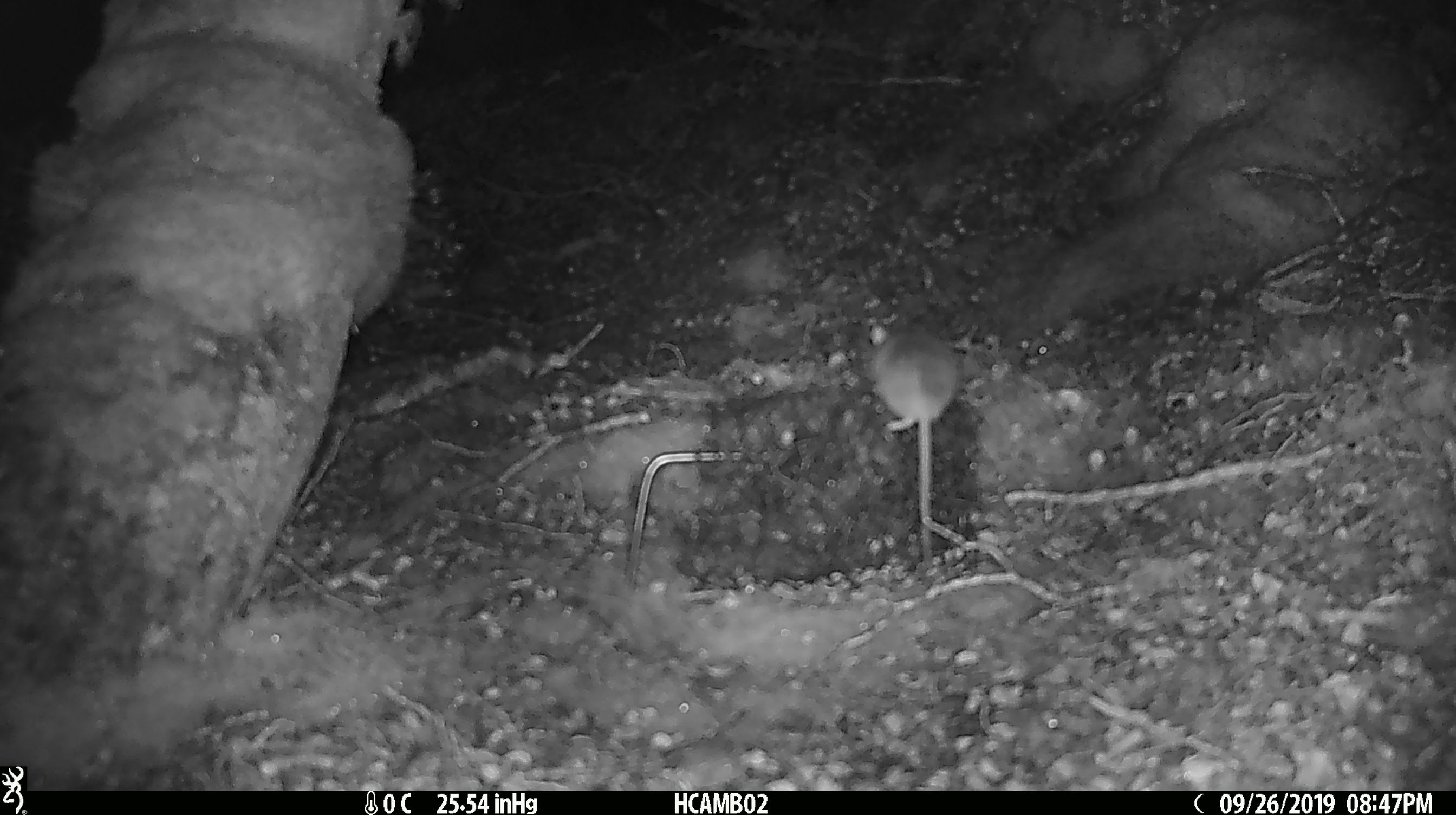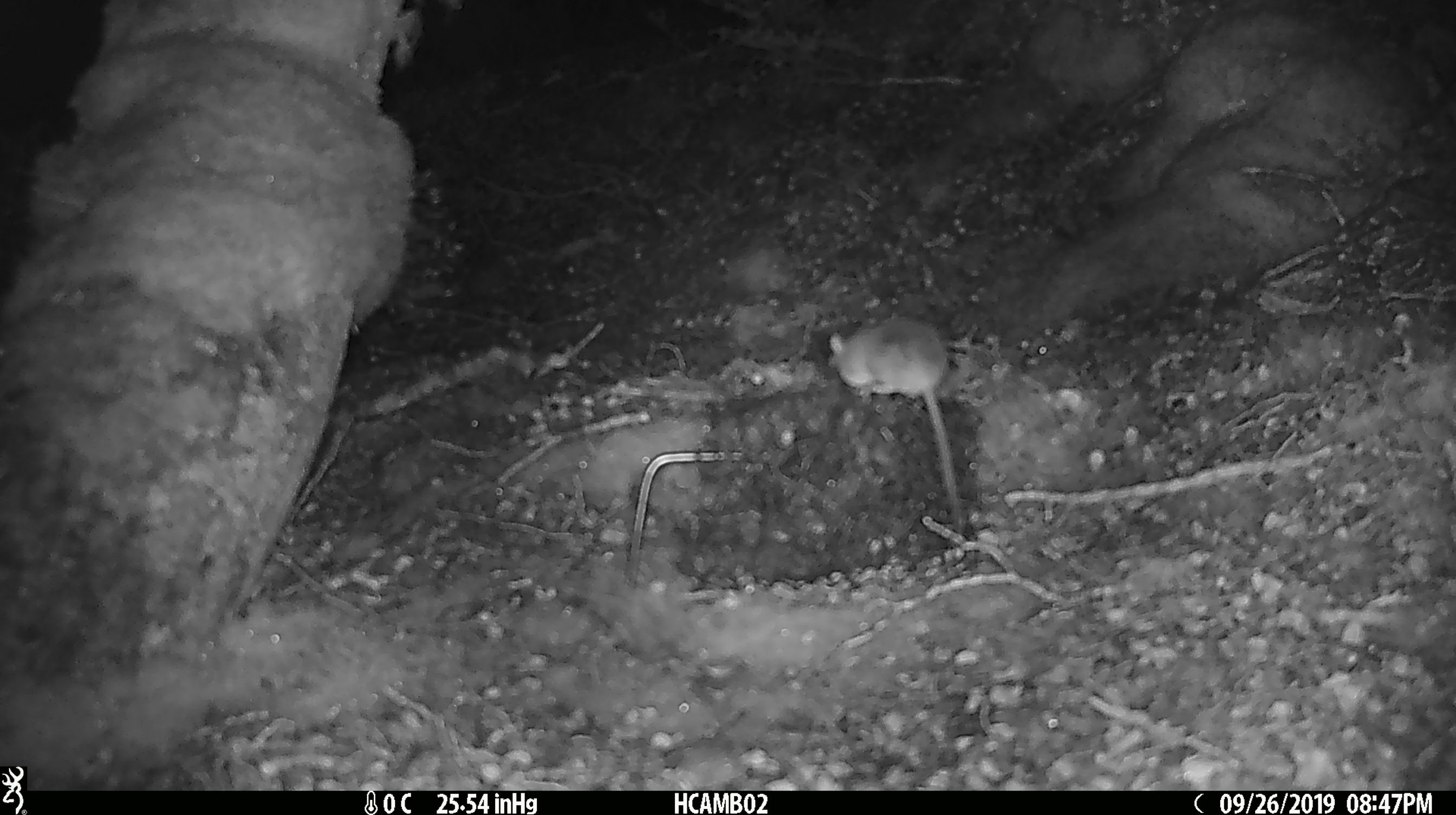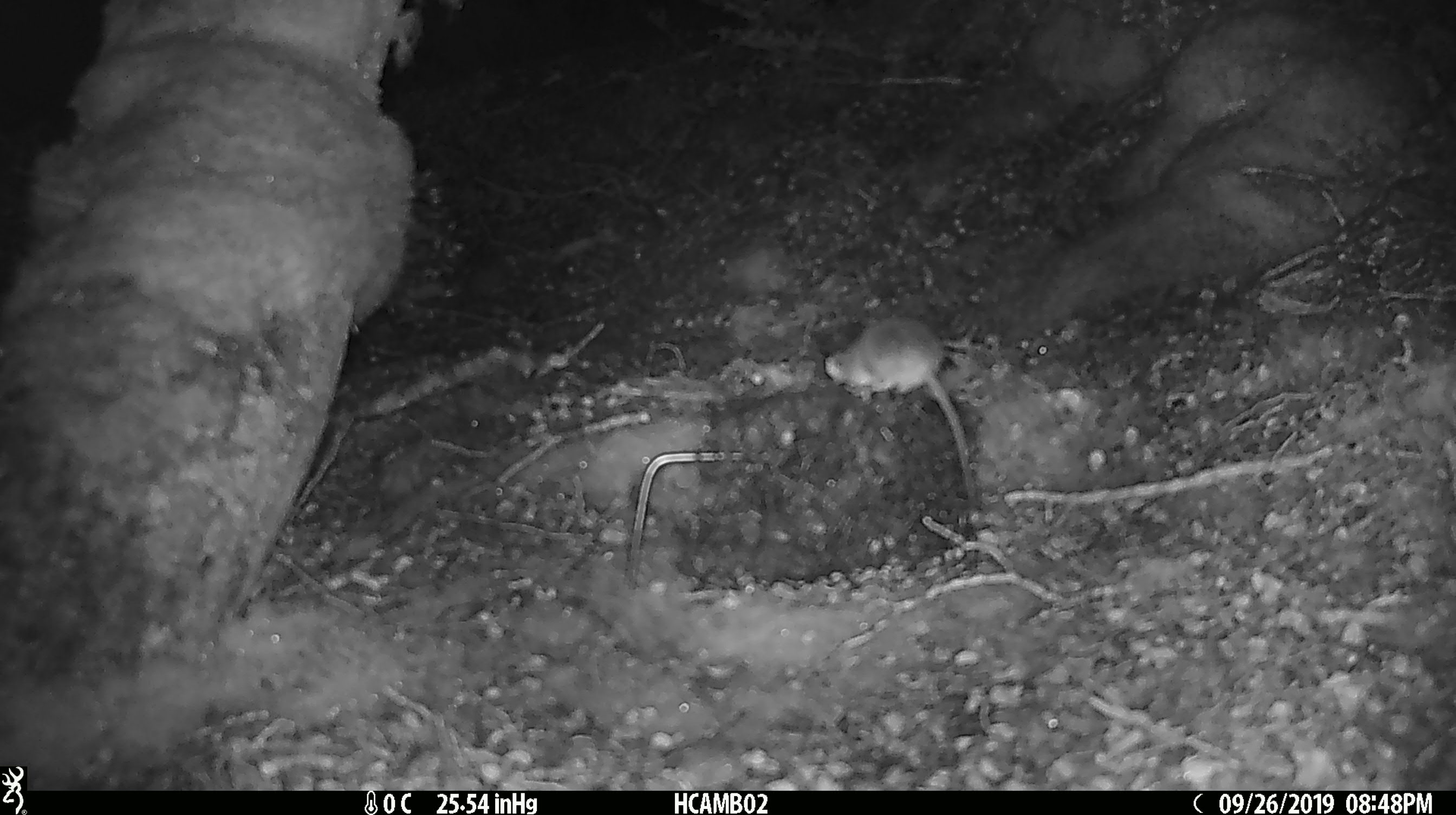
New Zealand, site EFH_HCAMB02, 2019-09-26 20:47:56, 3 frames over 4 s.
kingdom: Animalia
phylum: Chordata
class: Mammalia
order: Rodentia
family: Muridae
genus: Mus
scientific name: Mus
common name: mouse